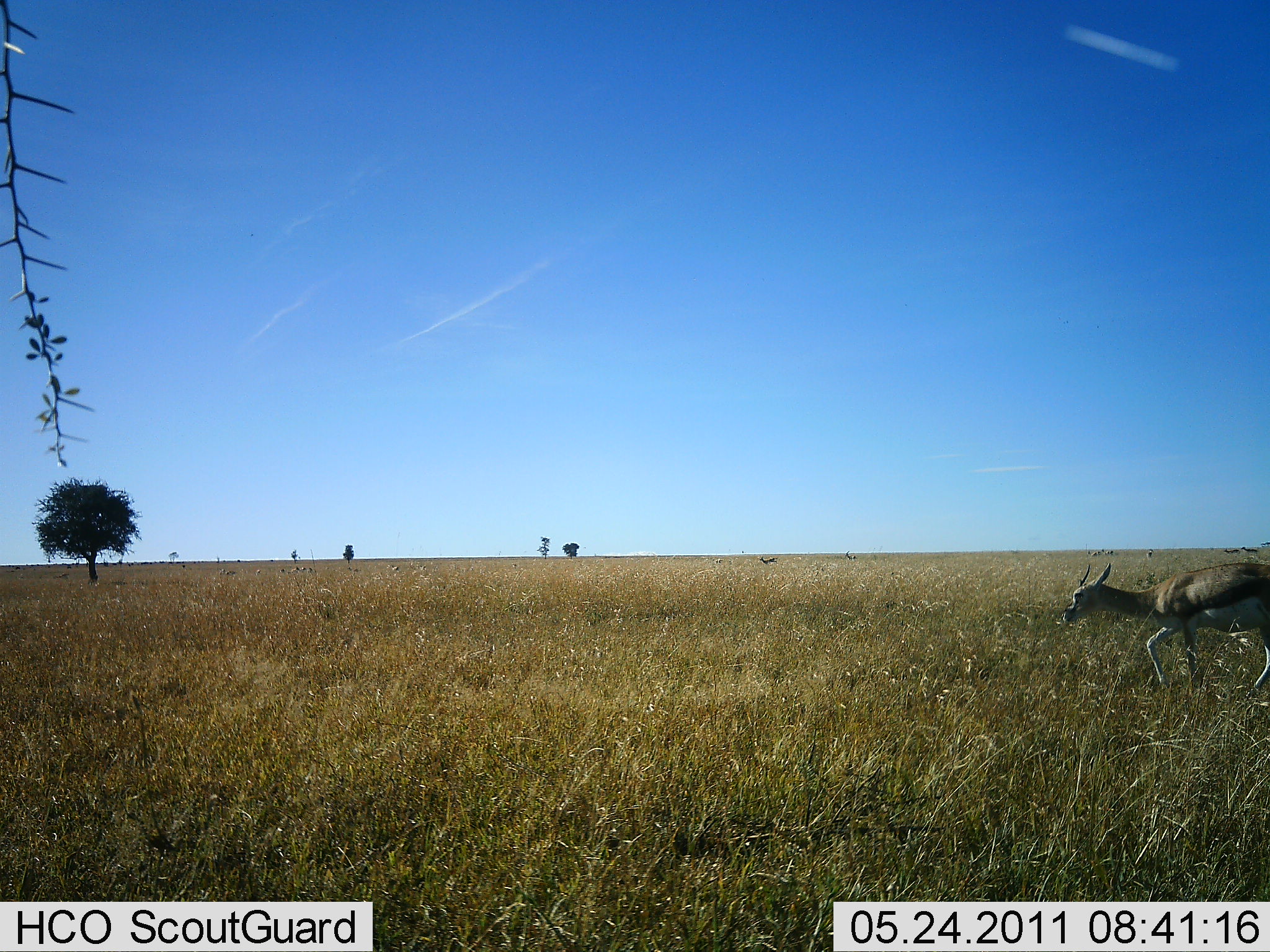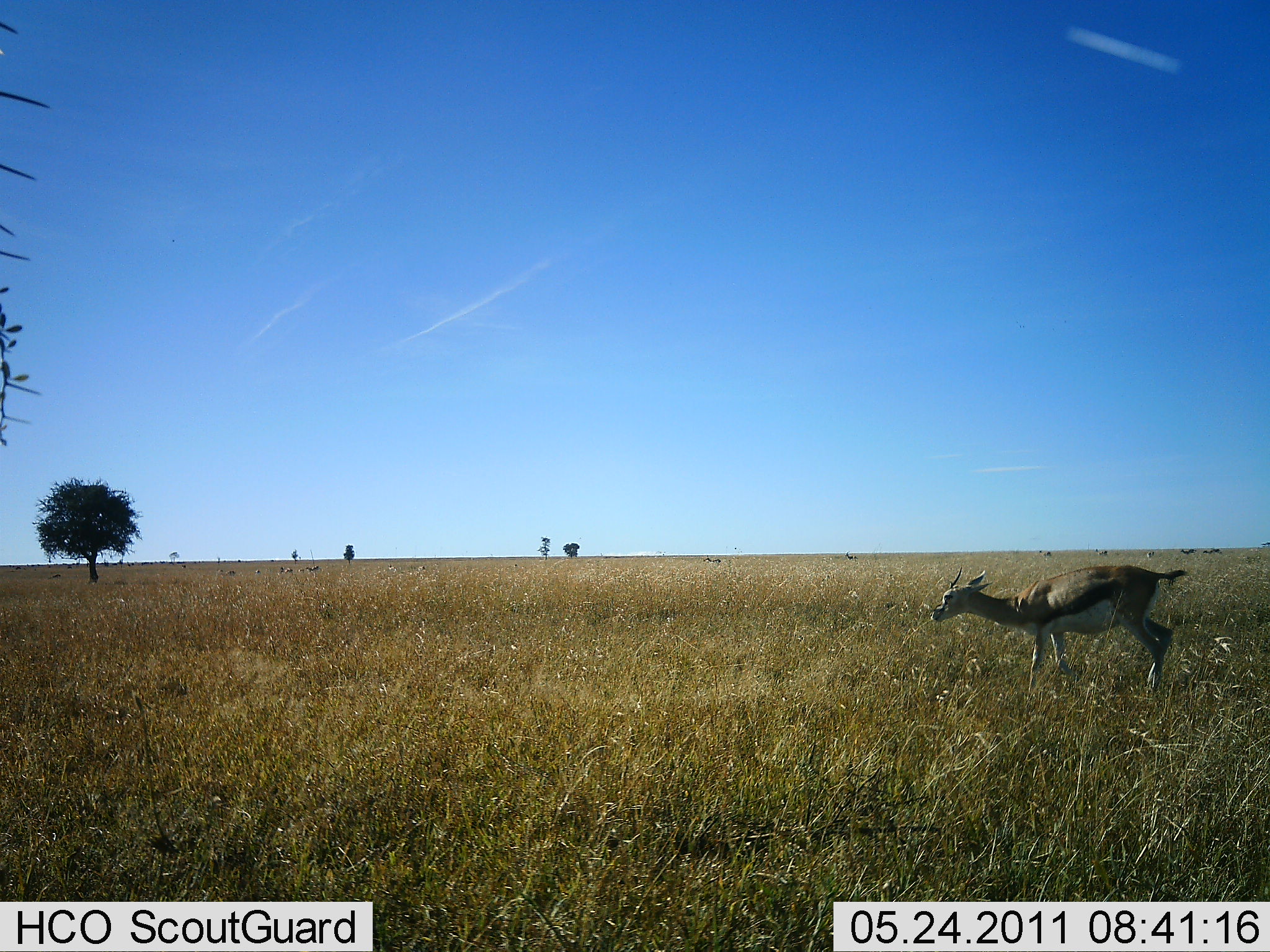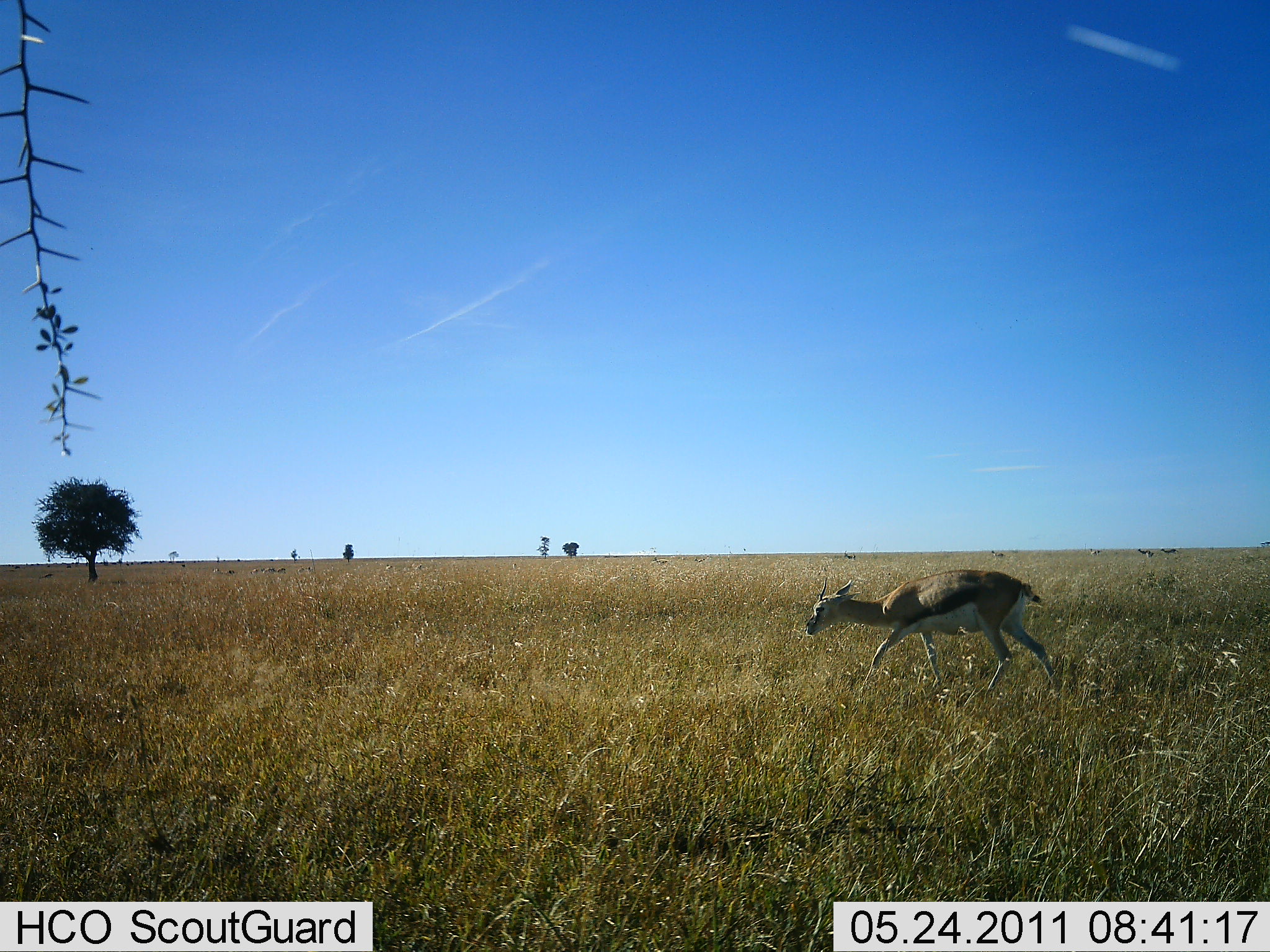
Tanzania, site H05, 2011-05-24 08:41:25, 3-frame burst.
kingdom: Animalia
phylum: Chordata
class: Mammalia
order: Artiodactyla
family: Bovidae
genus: Eudorcas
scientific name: Eudorcas thomsonii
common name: thomson's gazelle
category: gazellethomsons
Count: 1.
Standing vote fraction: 0%.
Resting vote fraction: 0%.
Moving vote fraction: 90%.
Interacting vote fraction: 0%.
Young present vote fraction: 0%.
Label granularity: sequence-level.